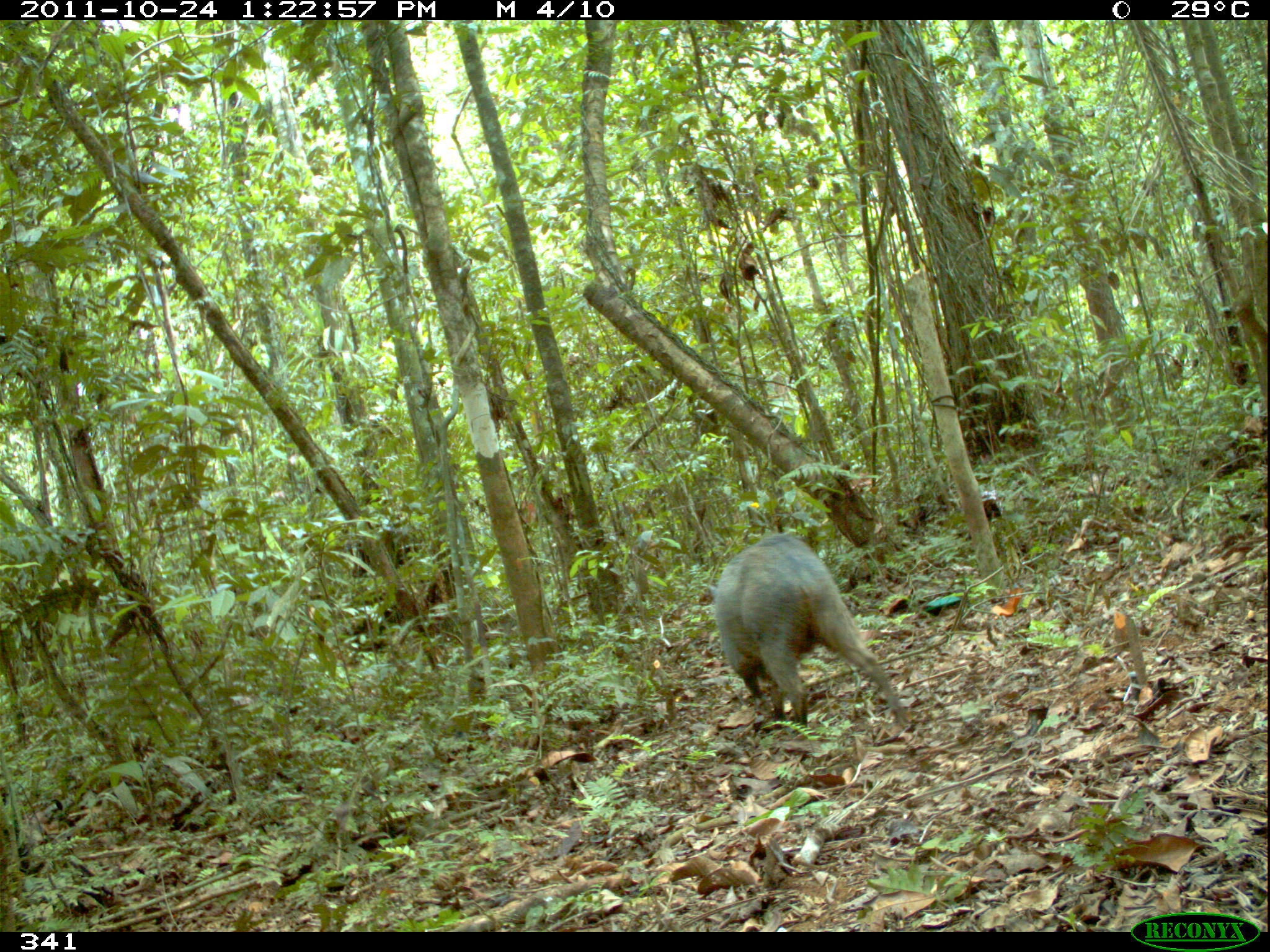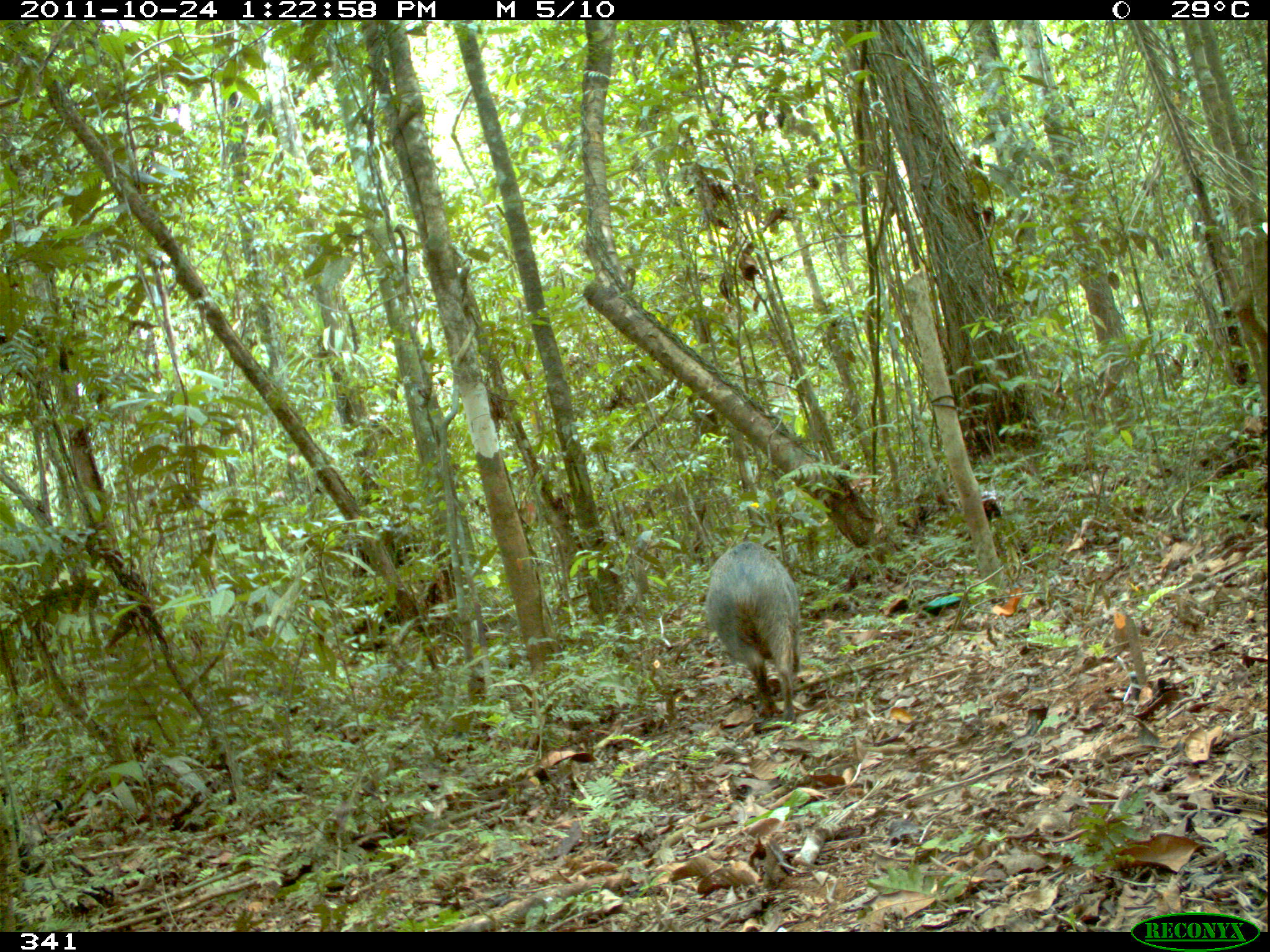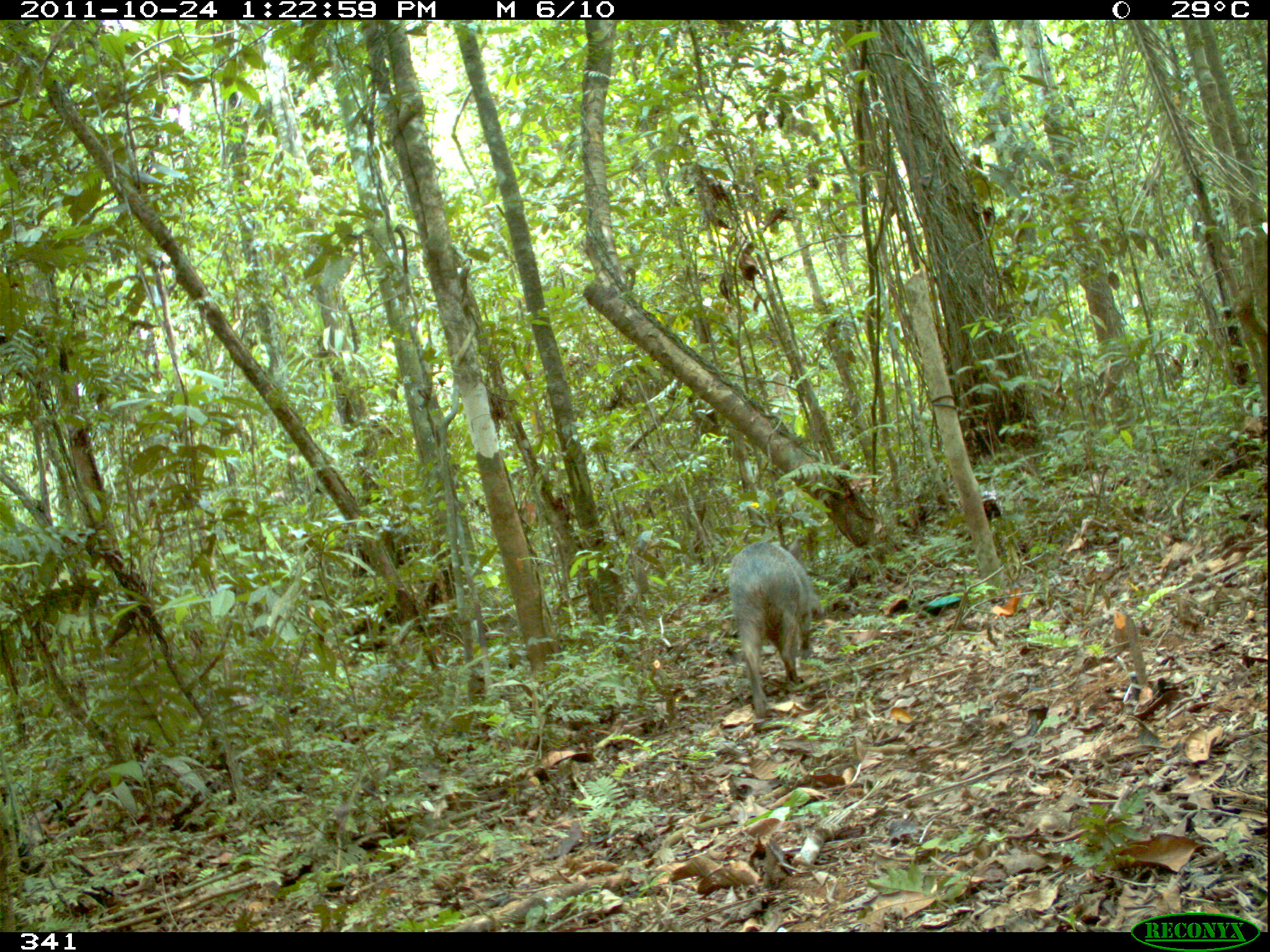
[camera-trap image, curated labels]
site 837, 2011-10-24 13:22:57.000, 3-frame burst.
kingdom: Animalia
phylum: Chordata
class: Mammalia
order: Artiodactyla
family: Tayassuidae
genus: Pecari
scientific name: Pecari tajacu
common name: collared peccary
Pecari tajacu (collared peccary).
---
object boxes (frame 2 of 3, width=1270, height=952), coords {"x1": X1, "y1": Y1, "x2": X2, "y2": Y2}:
pecari tajacu: {"x1": 702, "y1": 539, "x2": 801, "y2": 725}